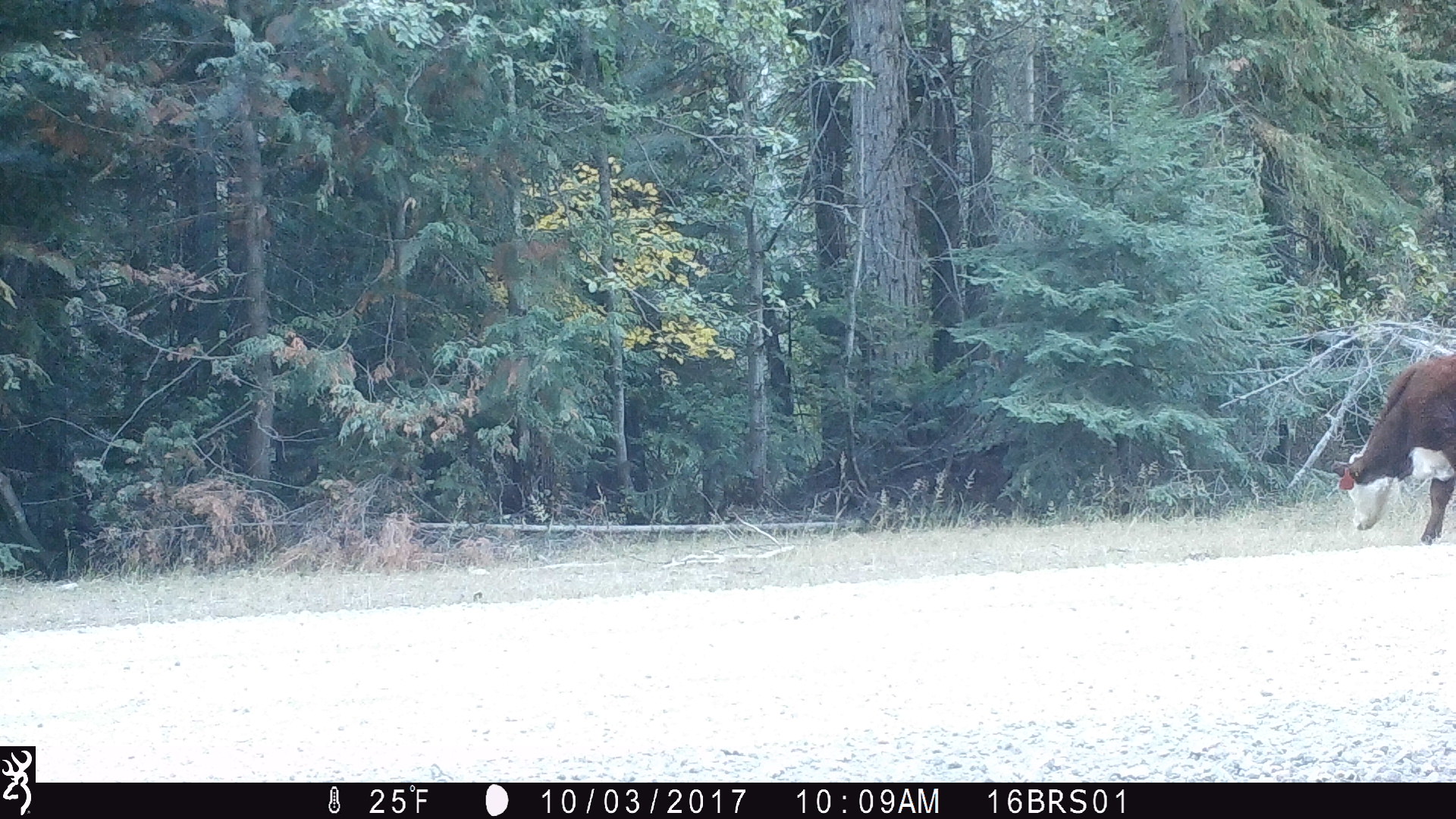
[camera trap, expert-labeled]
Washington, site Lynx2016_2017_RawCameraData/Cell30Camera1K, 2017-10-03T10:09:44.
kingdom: Animalia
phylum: Chordata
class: Mammalia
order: Artiodactyla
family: Bovidae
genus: Bos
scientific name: Bos taurus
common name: domestic cattle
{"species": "domestic cattle (Bos taurus)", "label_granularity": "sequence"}